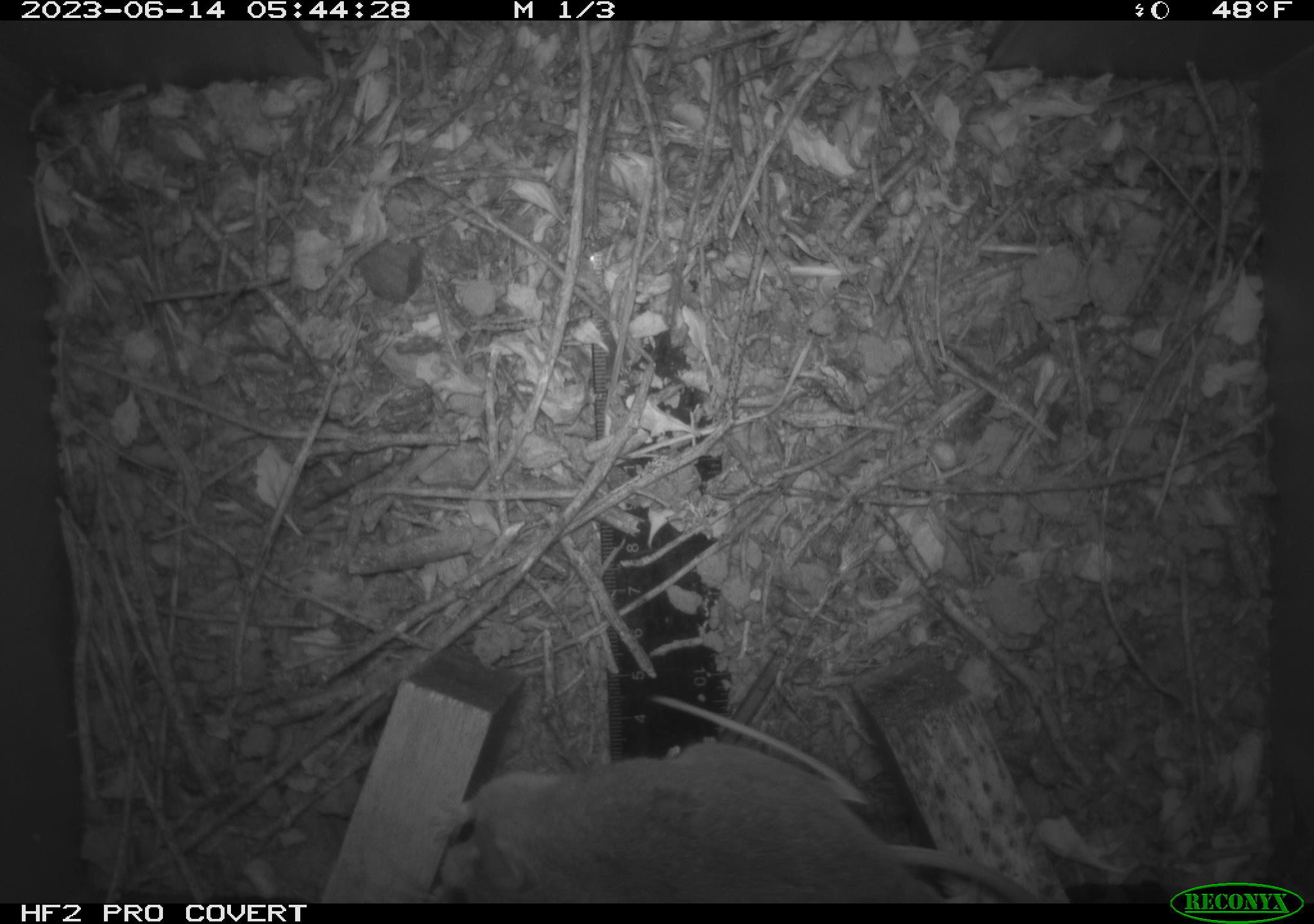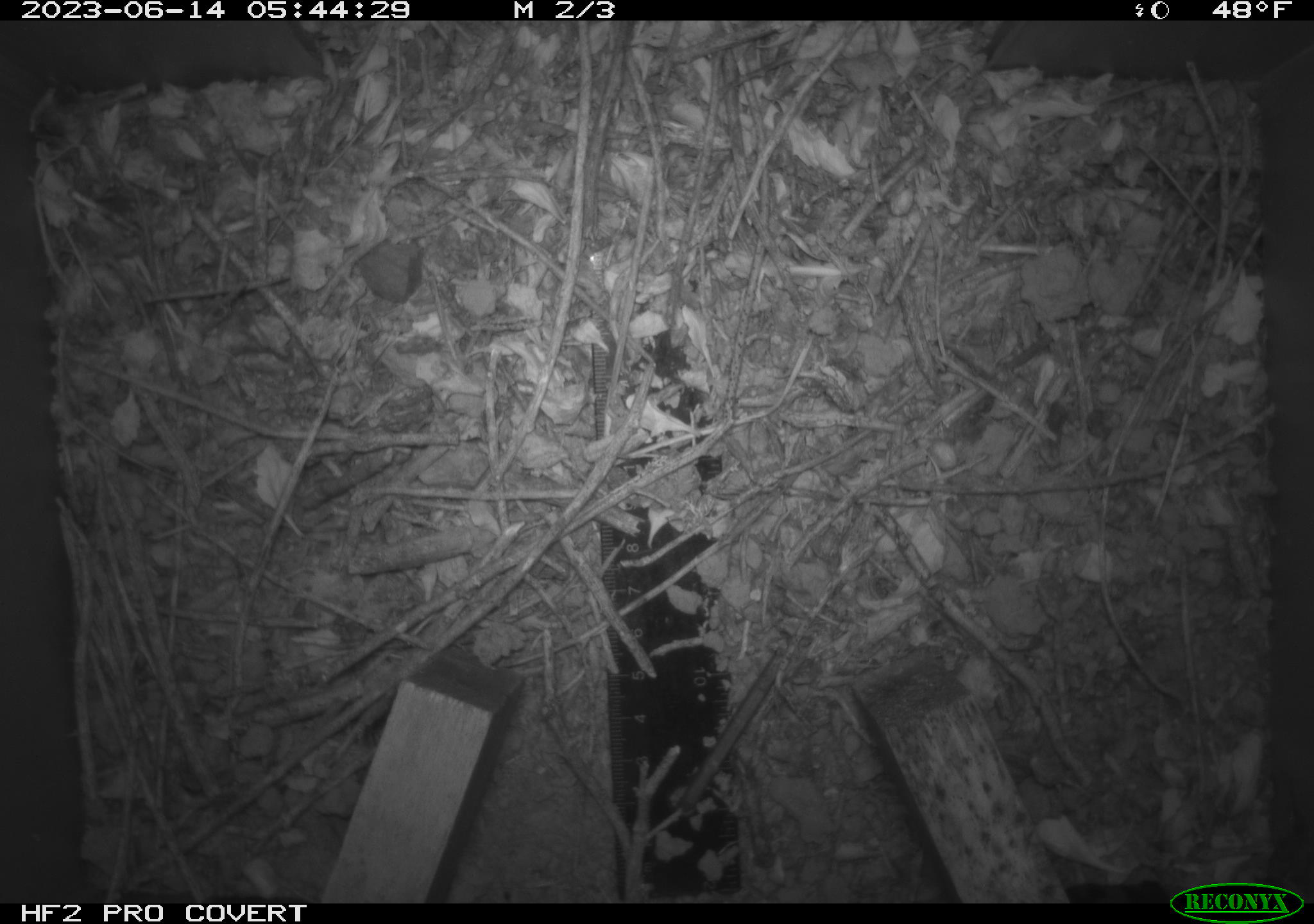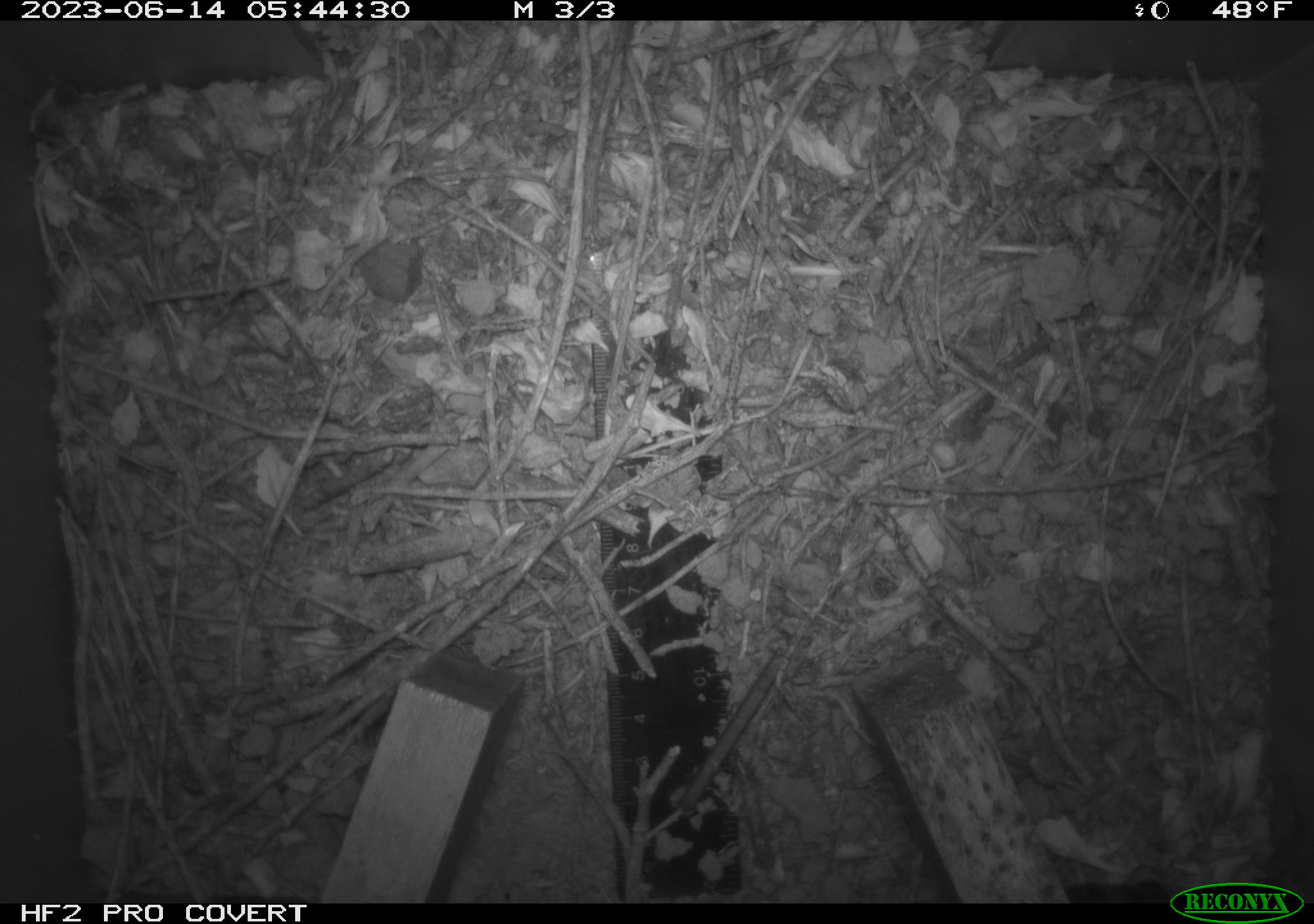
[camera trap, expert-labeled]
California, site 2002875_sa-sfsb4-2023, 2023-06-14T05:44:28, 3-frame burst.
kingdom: Animalia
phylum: Chordata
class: Mammalia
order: Rodentia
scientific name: Rodentia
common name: mouse species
Mouse species (Rodentia).